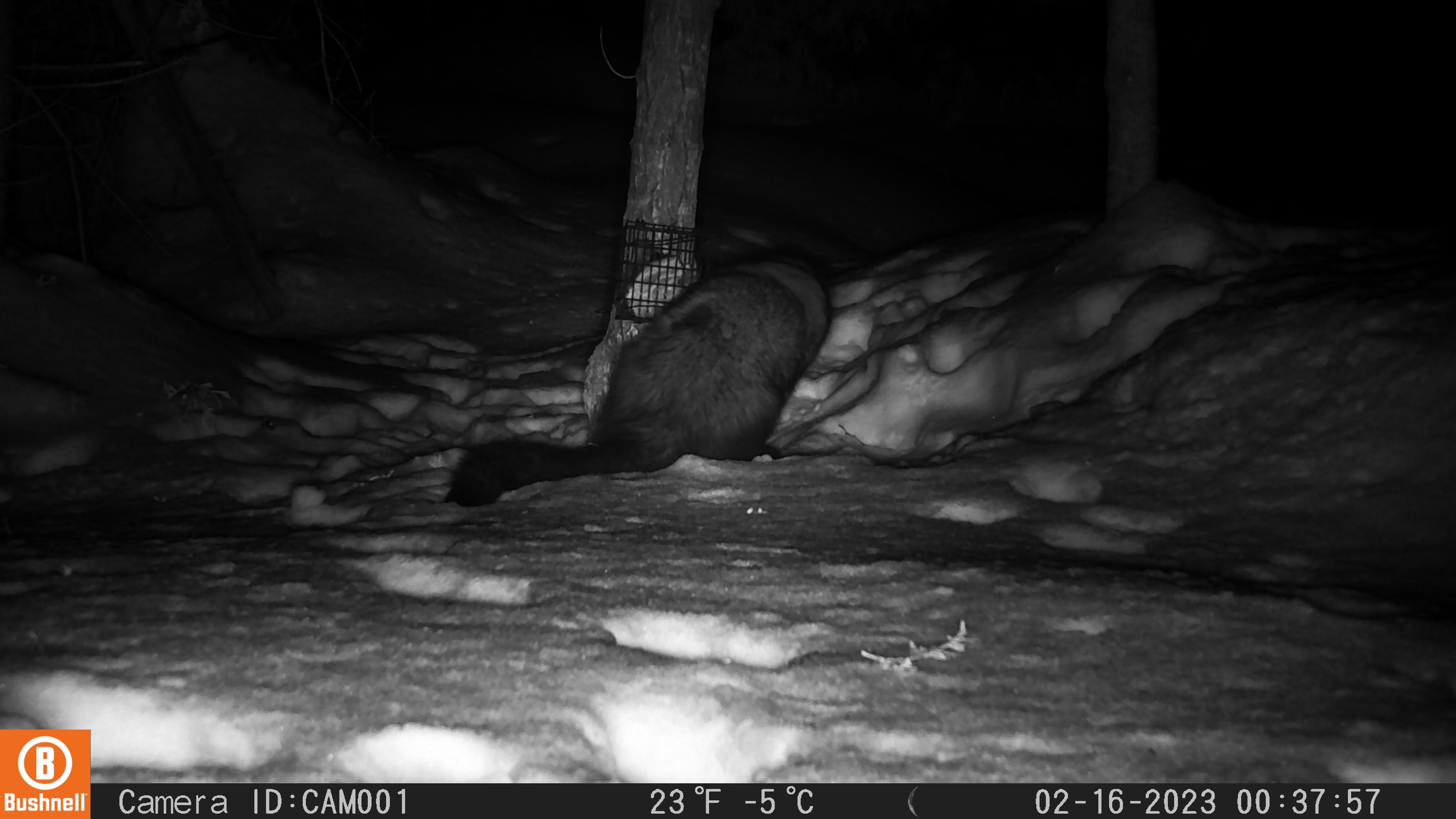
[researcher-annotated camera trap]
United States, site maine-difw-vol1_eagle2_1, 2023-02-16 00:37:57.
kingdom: Animalia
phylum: Chordata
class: Mammalia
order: Carnivora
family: Mustelidae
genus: Pekania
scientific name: Pekania pennanti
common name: fisher